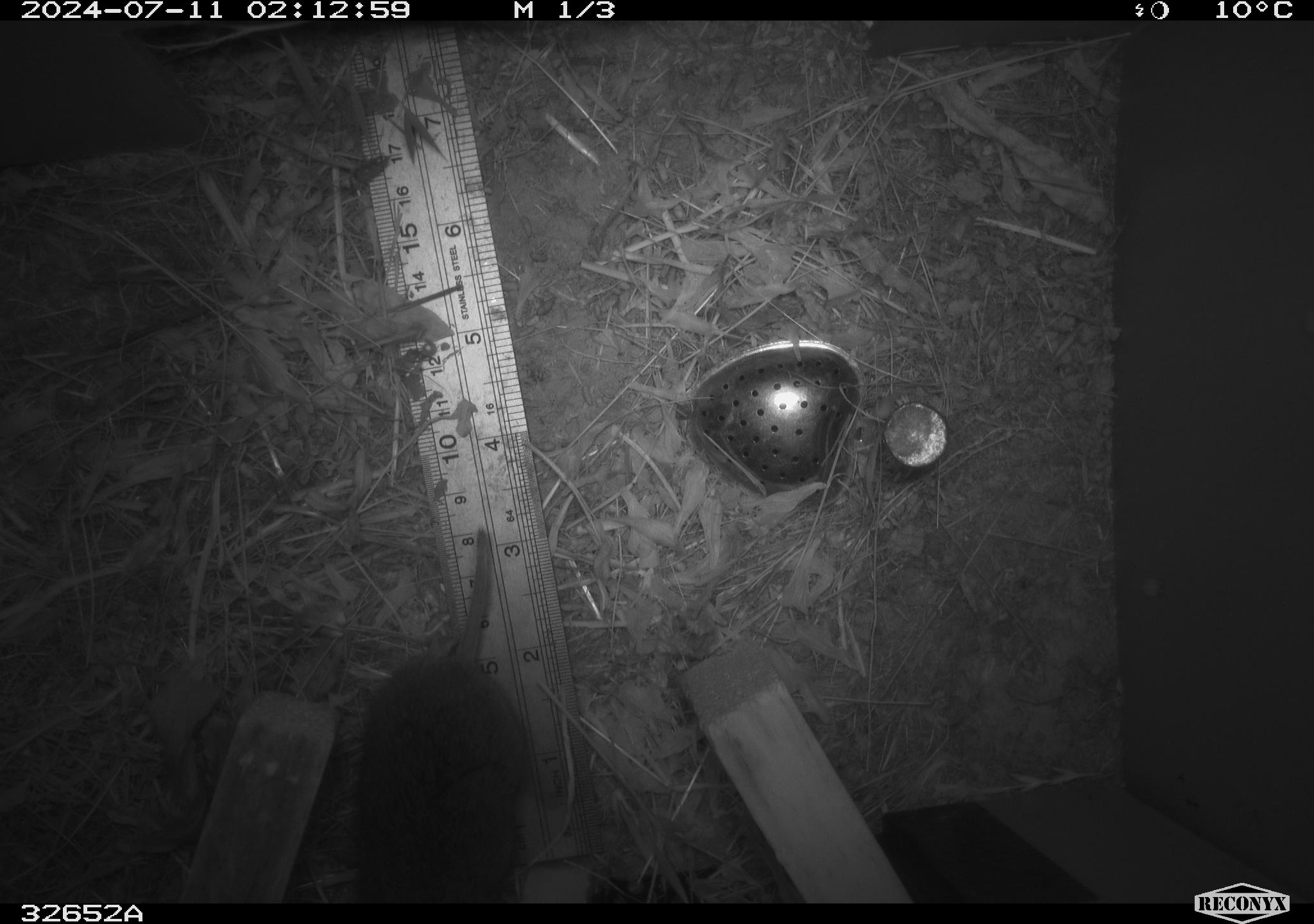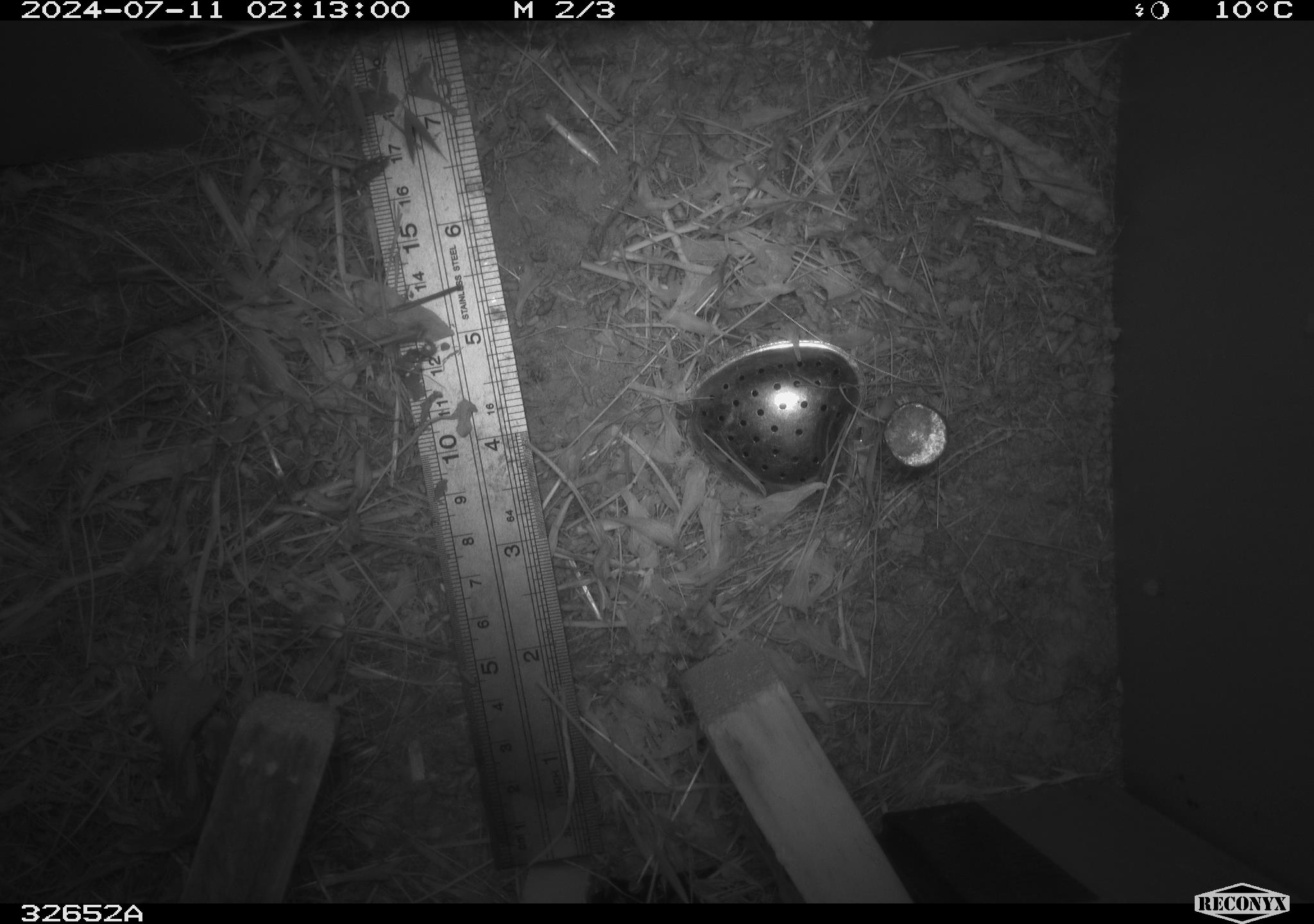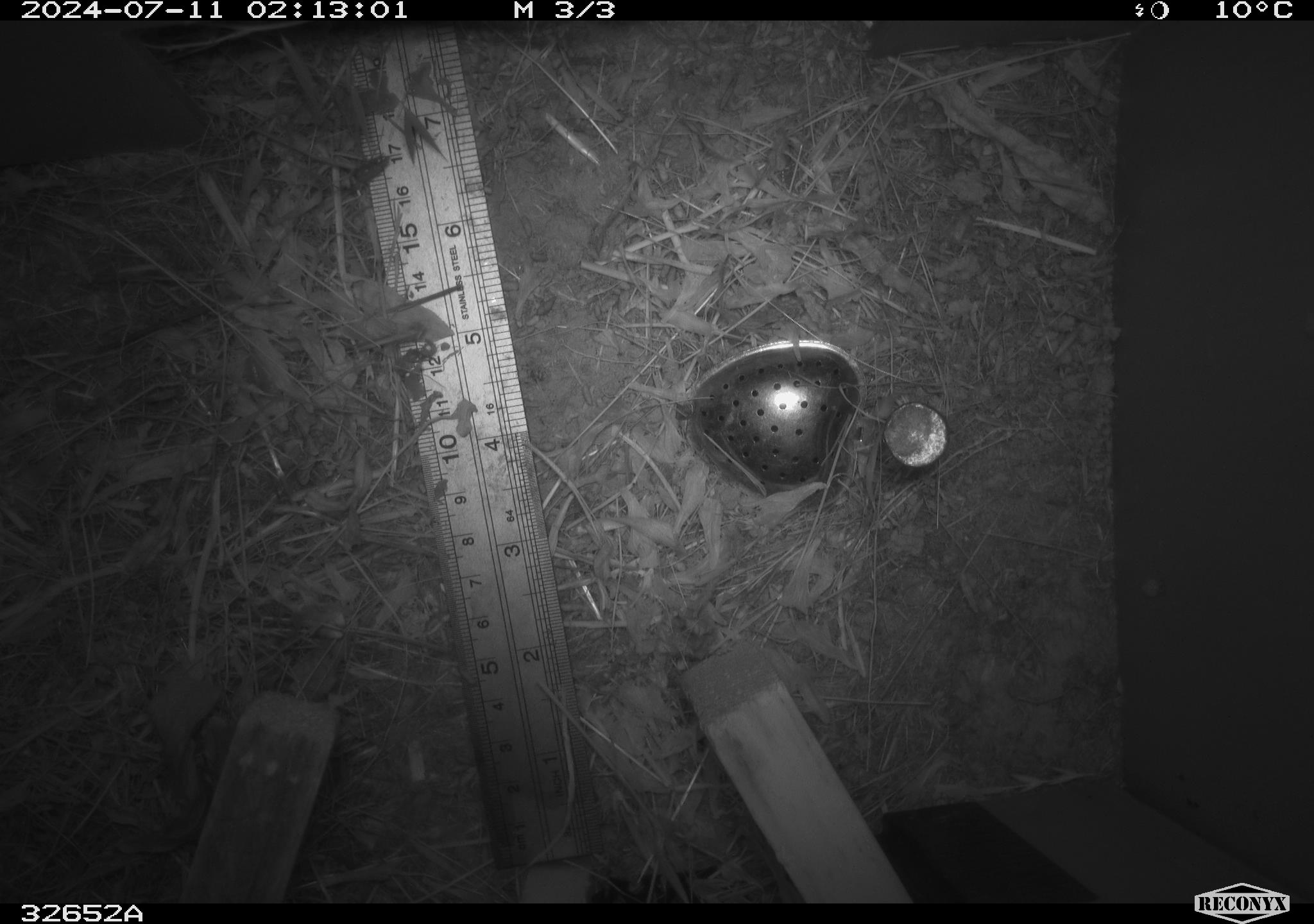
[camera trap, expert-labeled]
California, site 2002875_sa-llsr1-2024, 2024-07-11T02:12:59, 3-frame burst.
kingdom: Animalia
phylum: Chordata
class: Mammalia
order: Rodentia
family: Cricetidae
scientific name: Arvicolinae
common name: voles, lemmings, and muskrats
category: arvicolinae subfamily